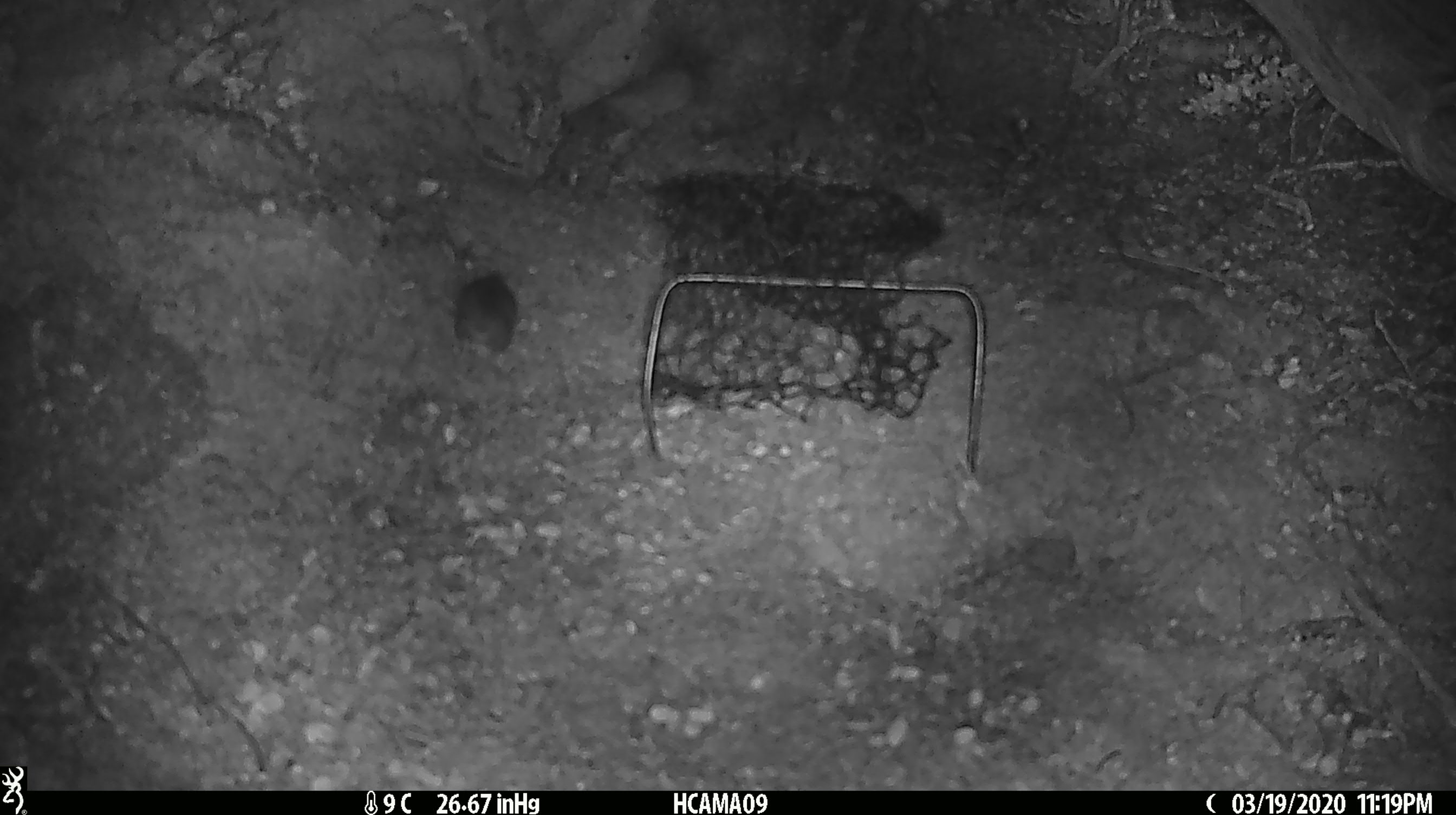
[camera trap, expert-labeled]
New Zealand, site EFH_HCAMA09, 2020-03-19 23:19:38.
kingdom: Animalia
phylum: Chordata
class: Mammalia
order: Rodentia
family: Muridae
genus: Mus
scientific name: Mus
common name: mouse